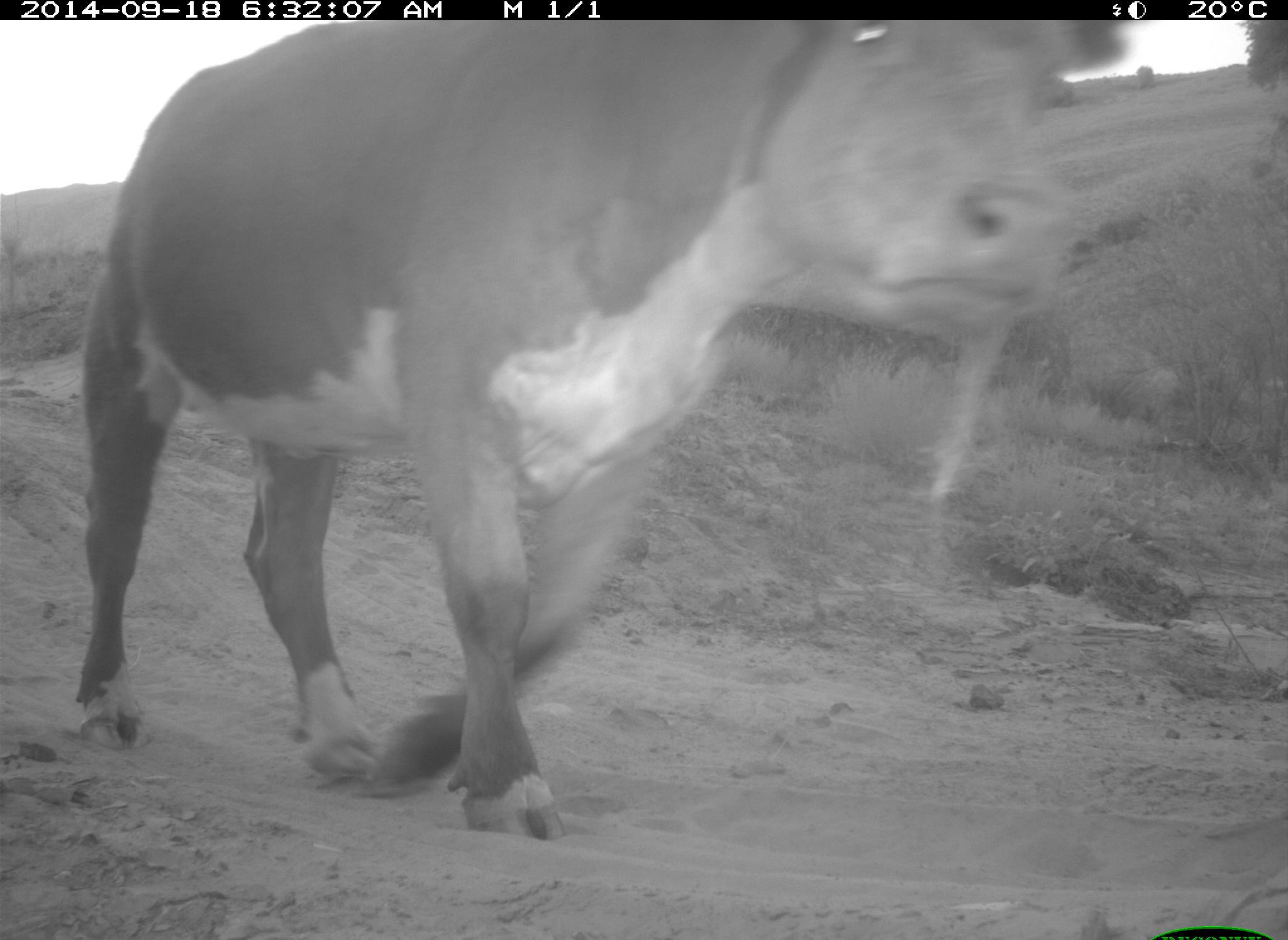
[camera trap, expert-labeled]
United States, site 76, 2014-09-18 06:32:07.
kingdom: Animalia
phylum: Chordata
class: Mammalia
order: Artiodactyla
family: Bovidae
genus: Bos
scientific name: Bos taurus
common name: cow